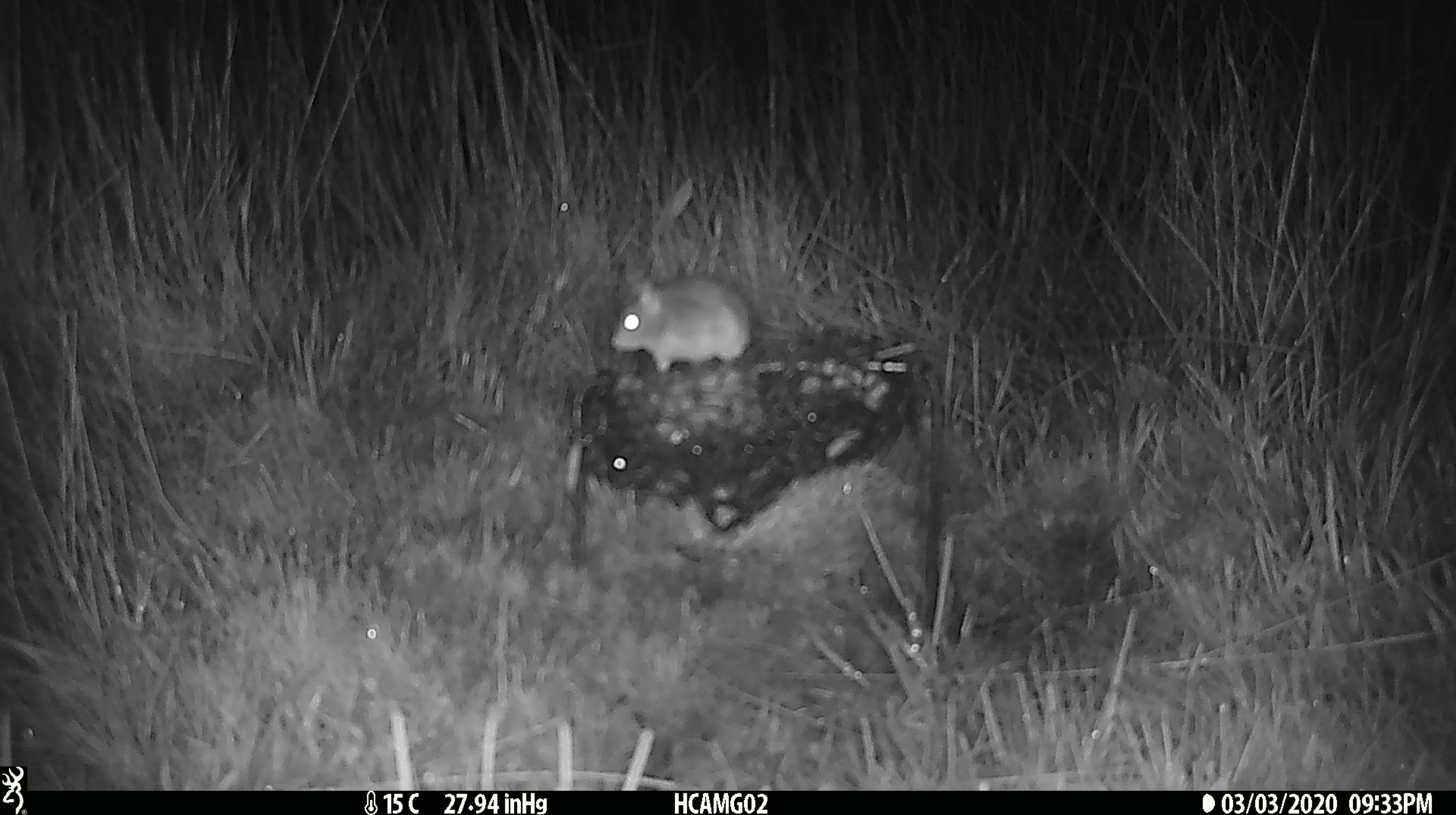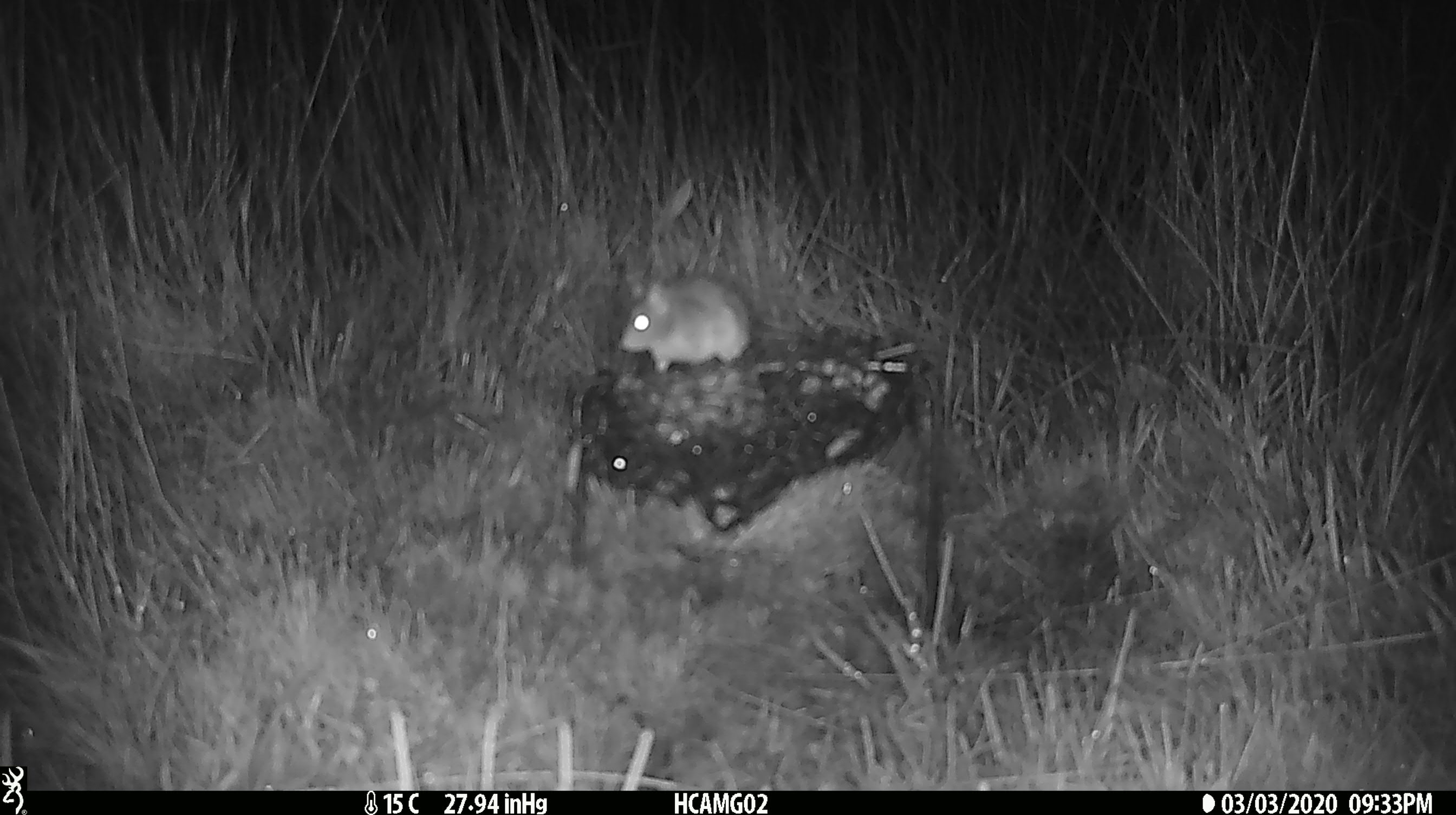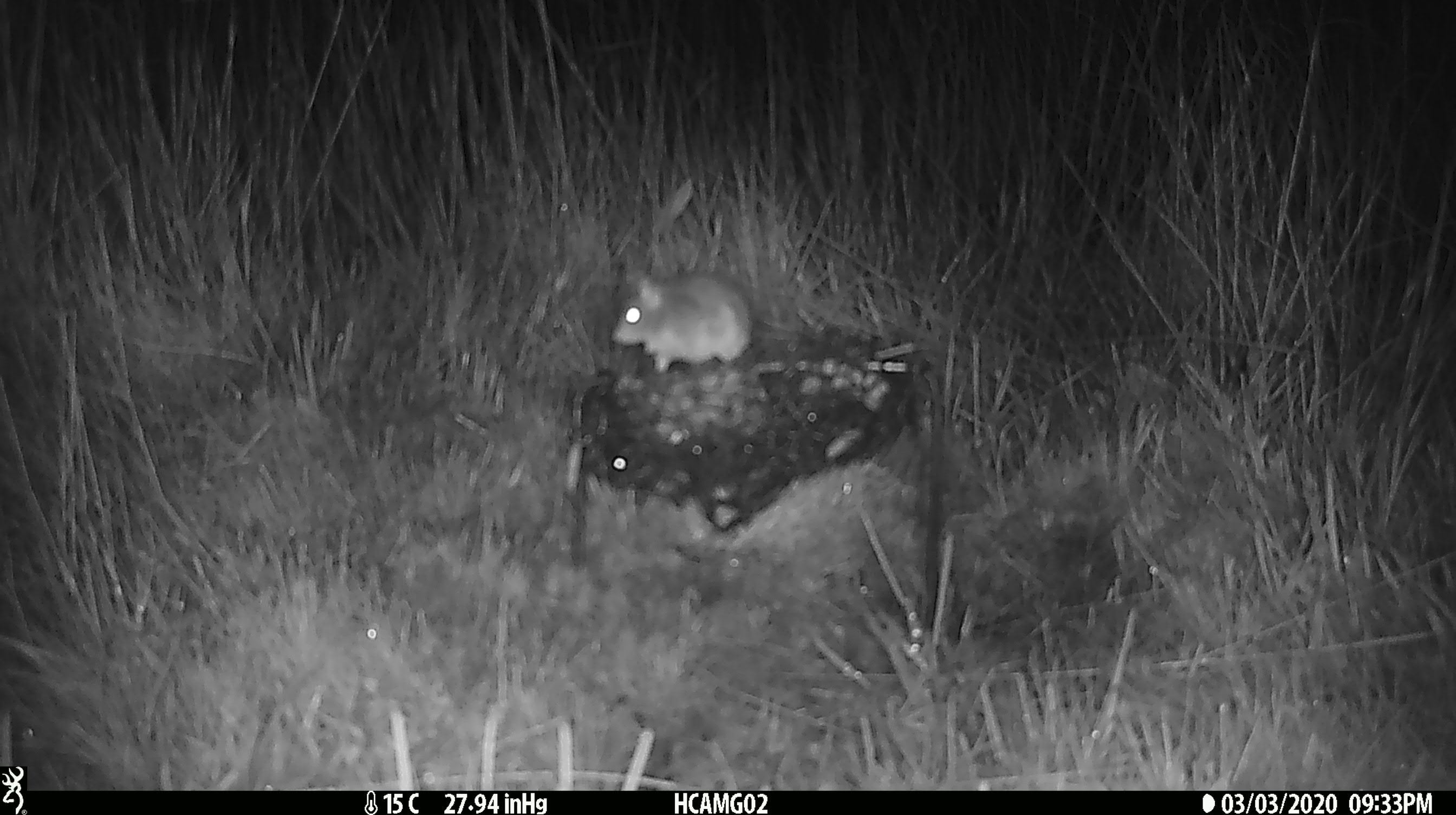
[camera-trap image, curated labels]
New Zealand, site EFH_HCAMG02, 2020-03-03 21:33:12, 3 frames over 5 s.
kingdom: Animalia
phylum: Chordata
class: Mammalia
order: Rodentia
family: Muridae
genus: Mus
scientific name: Mus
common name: mouse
Mouse (Mus).